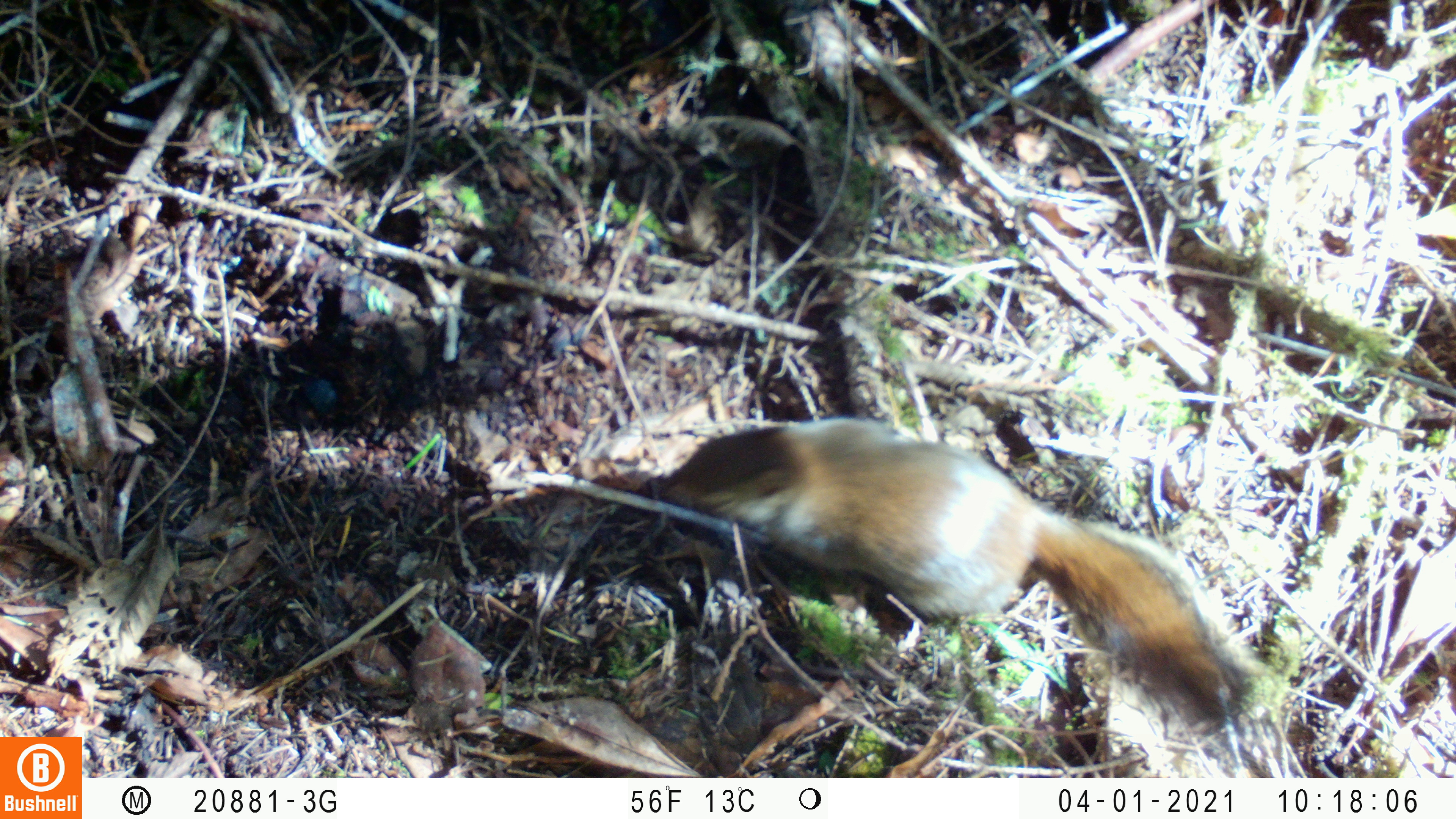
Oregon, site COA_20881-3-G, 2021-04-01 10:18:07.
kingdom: Animalia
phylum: Chordata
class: Mammalia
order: Rodentia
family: Sciuridae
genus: Tamiasciurus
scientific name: Tamiasciurus douglasii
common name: douglas squirrel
Douglas squirrel (Tamiasciurus douglasii).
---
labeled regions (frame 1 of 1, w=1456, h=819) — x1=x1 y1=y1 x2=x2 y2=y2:
douglas squirrel: x1=618 y1=384 x2=1300 y2=757